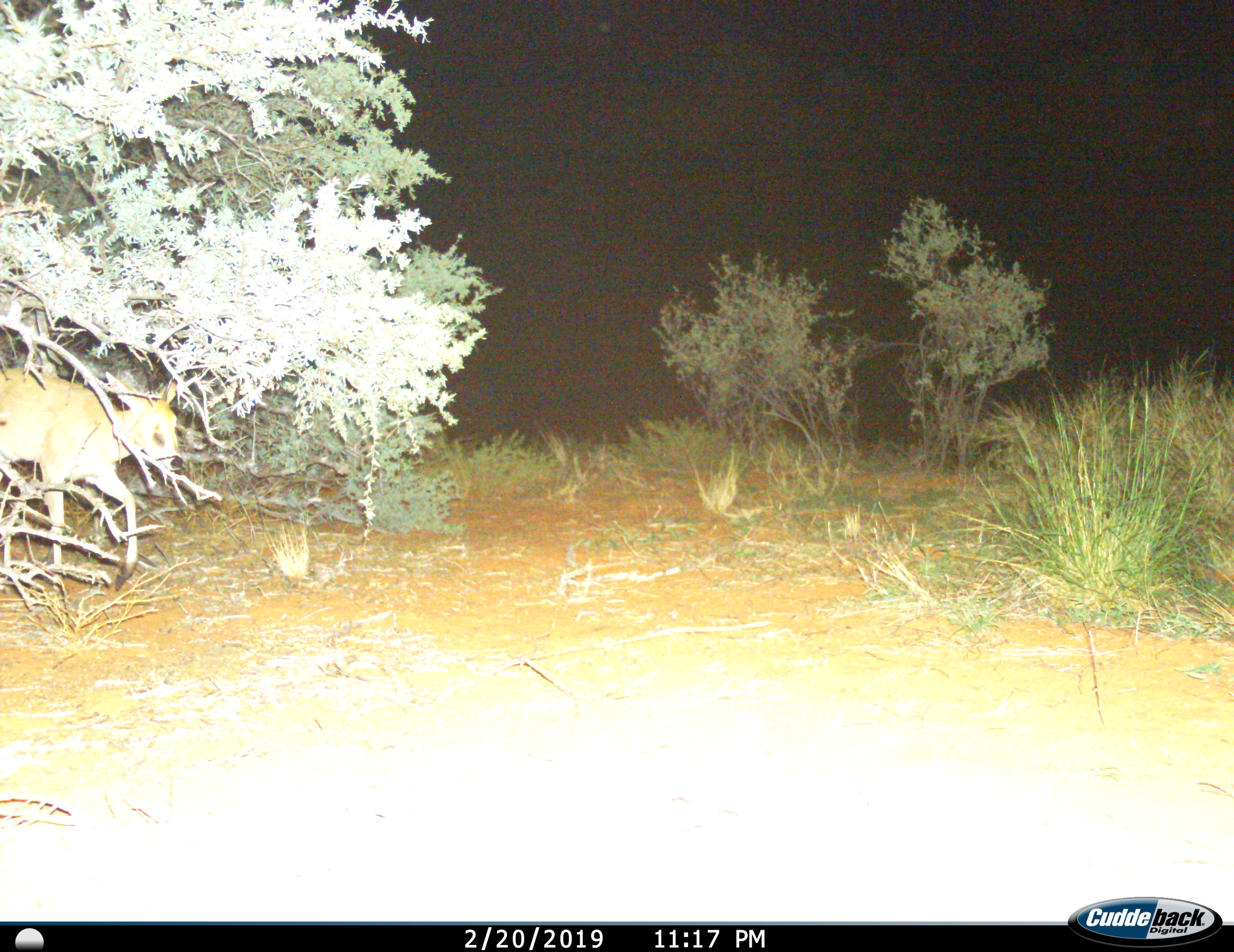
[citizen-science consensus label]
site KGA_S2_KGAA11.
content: unidentified animal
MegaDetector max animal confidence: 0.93